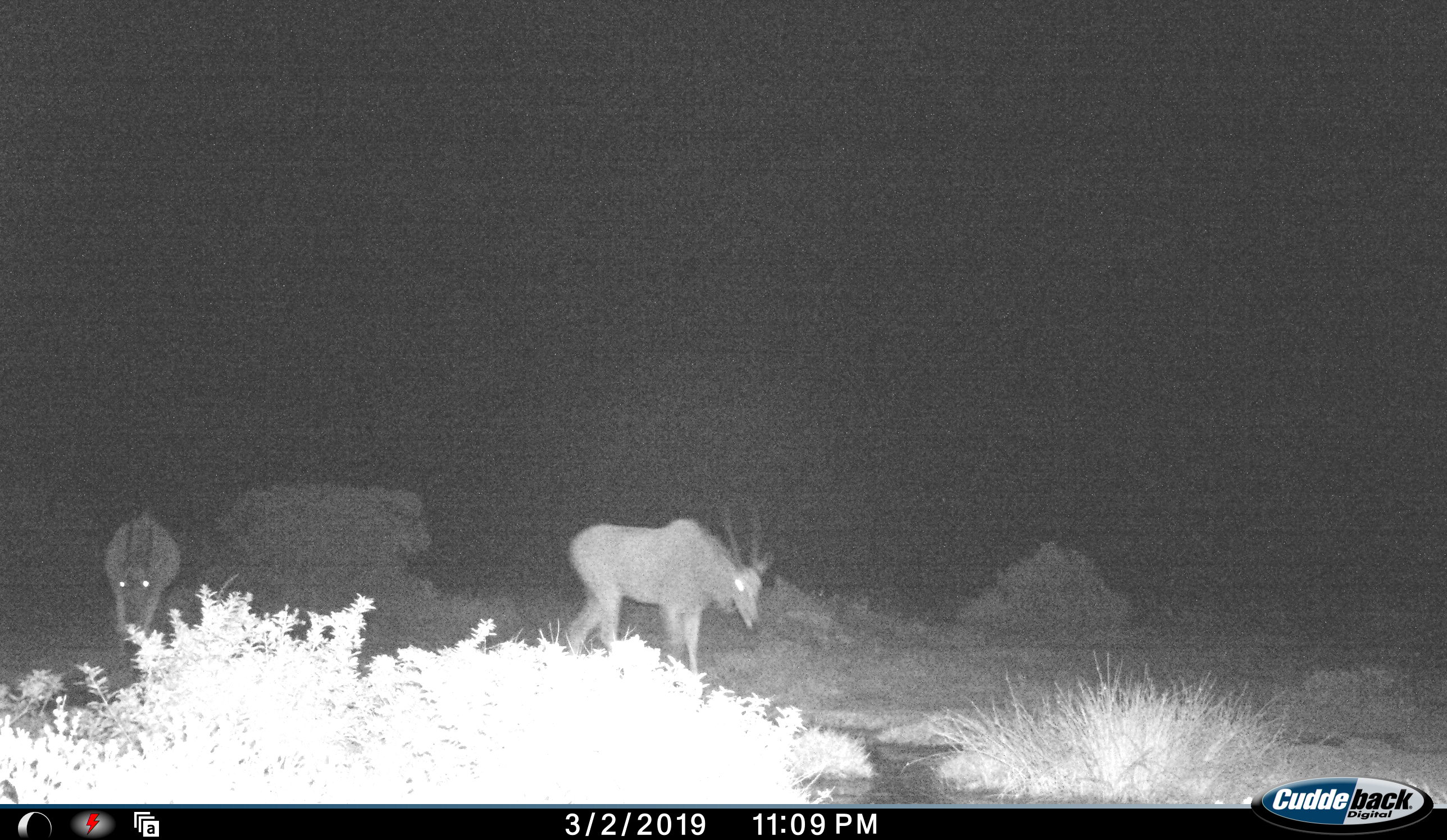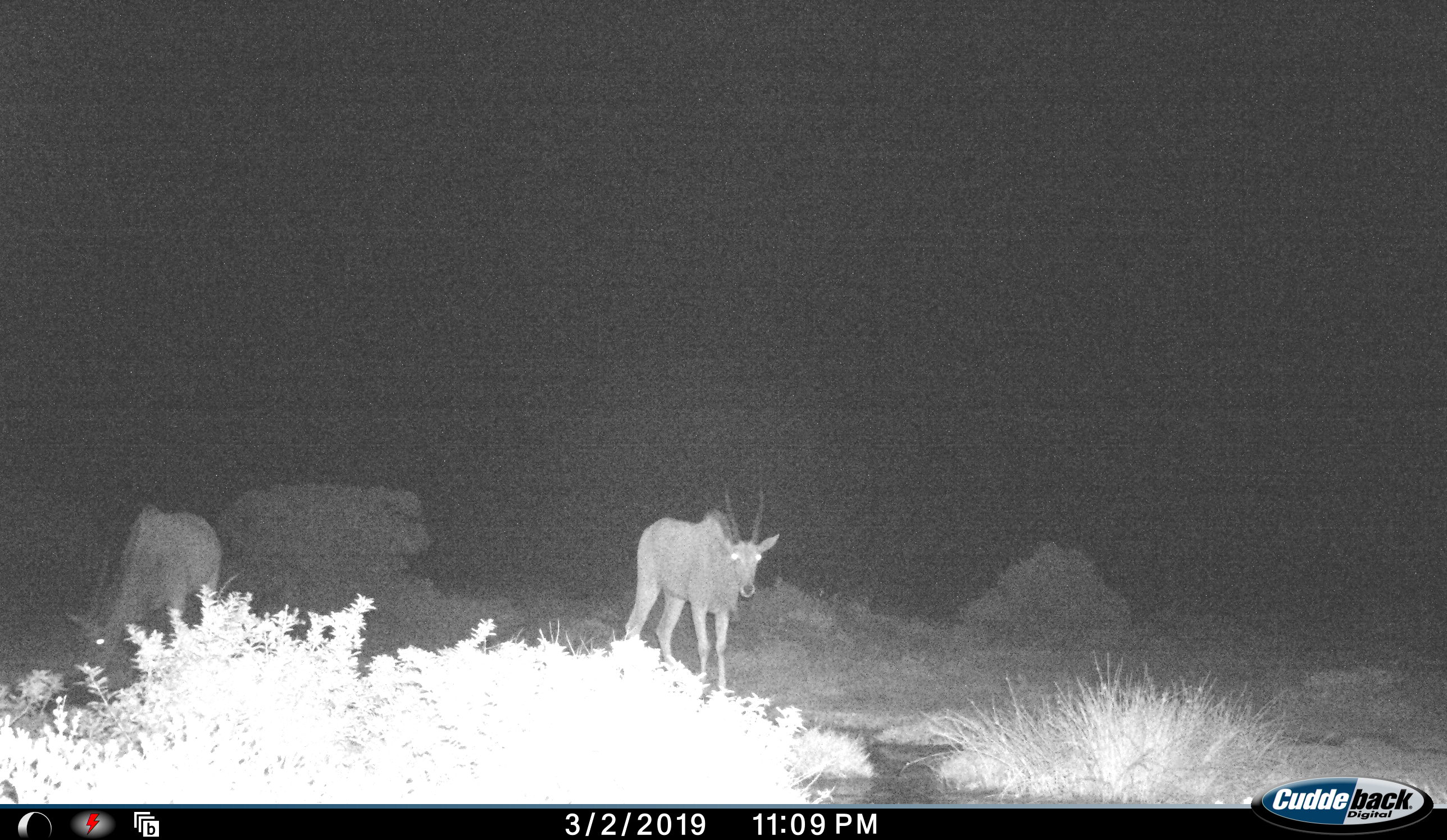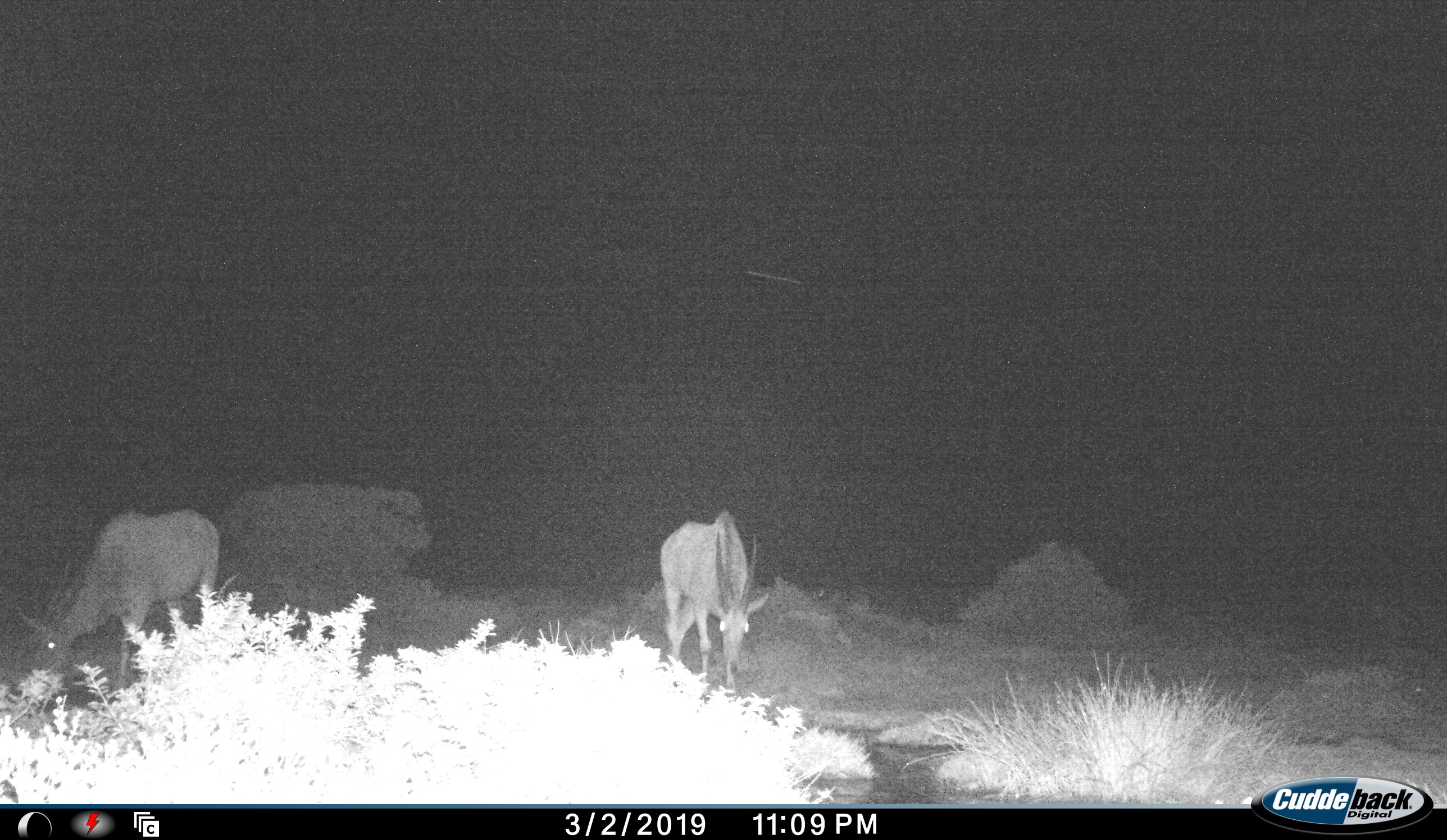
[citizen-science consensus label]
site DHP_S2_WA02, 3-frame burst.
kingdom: Animalia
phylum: Chordata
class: Mammalia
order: Artiodactyla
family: Bovidae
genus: Tragelaphus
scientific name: Tragelaphus oryx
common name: eland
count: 2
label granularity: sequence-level